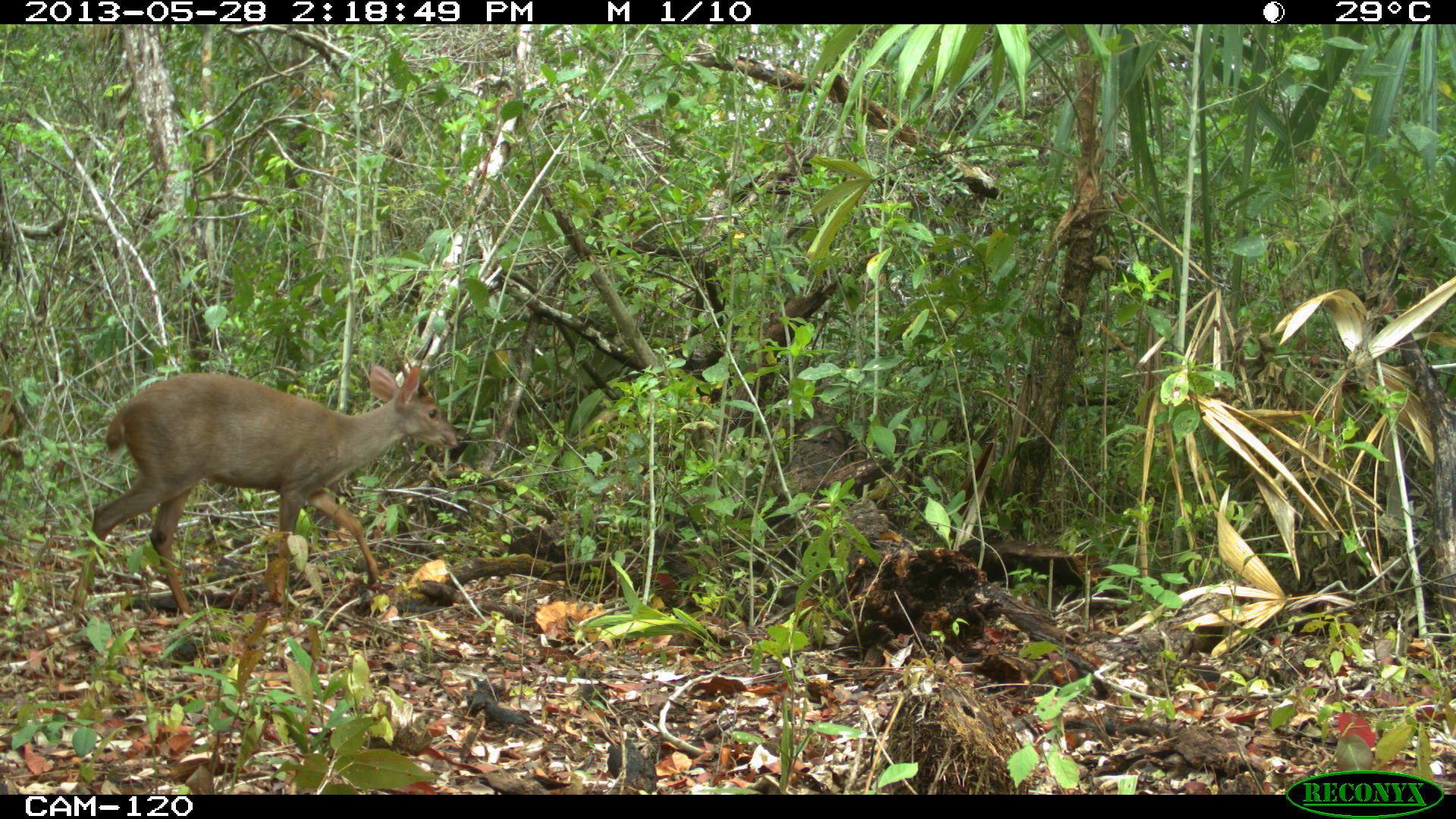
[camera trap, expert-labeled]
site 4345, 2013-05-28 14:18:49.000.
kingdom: Animalia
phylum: Chordata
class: Mammalia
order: Artiodactyla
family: Cervidae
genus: Odocoileus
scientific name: Odocoileus pandora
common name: yucatán brown brocket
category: mazama pandora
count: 1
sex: male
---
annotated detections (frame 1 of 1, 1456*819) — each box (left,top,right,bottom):
mazama pandora: (67,360,461,617)